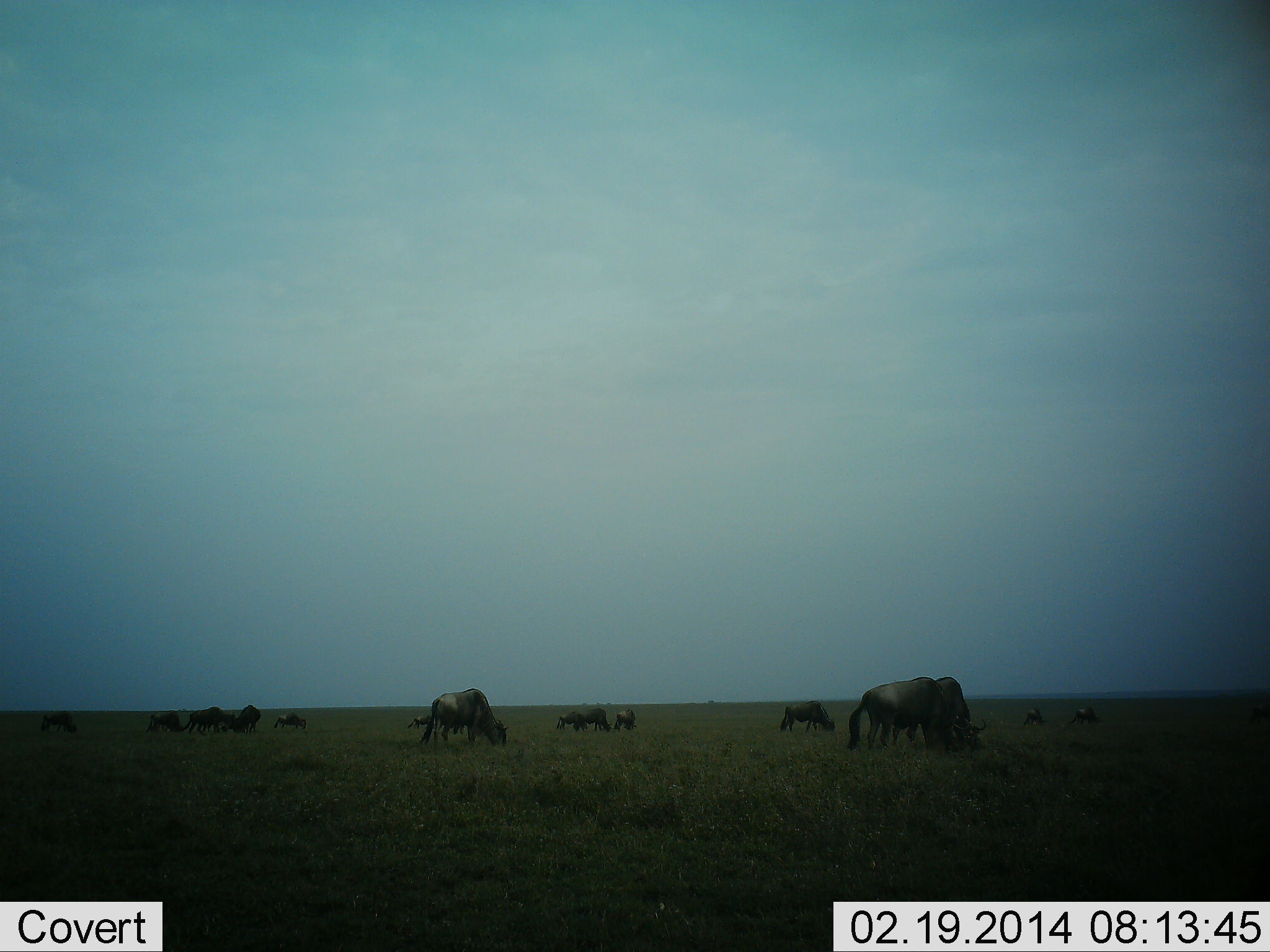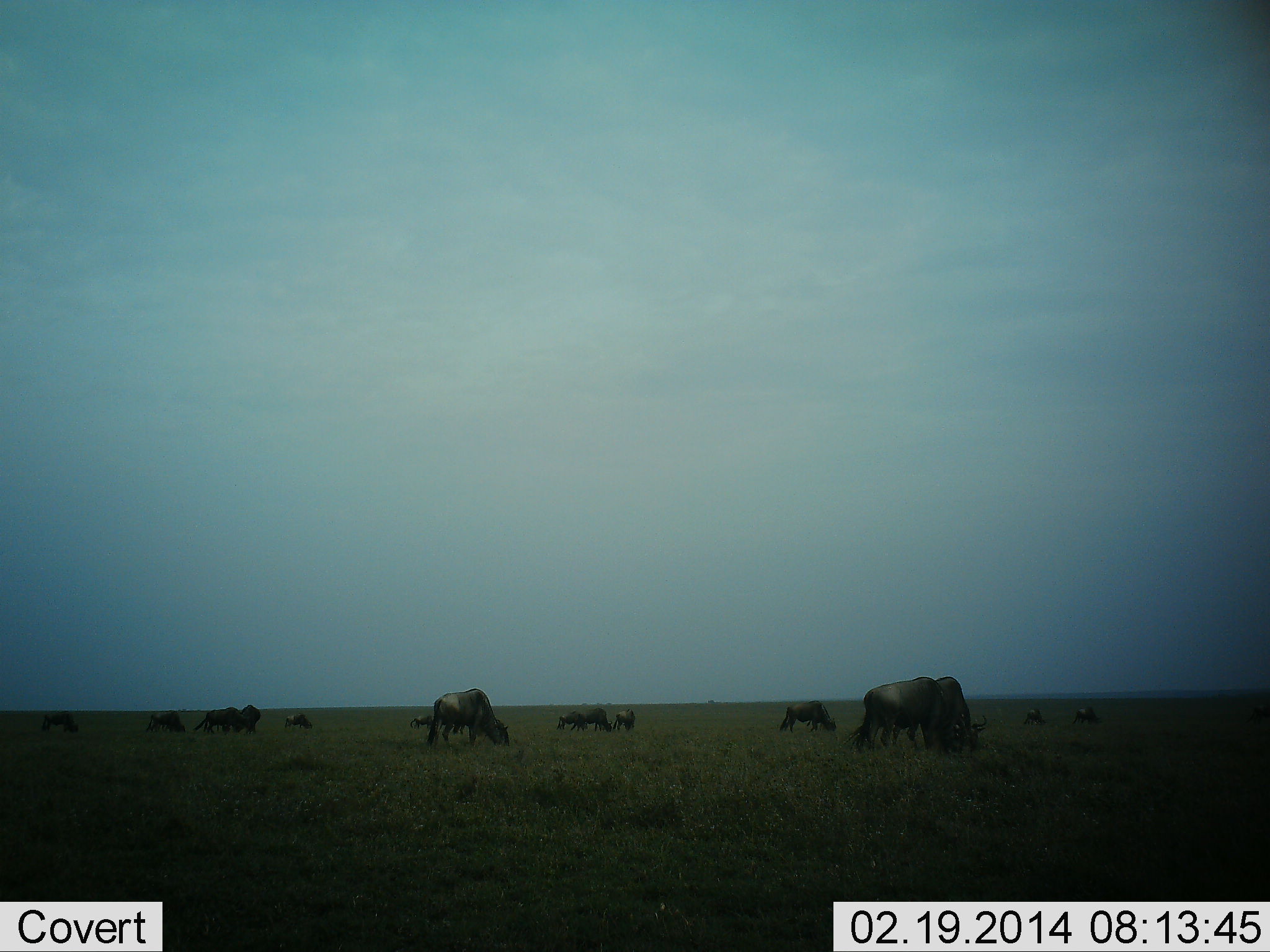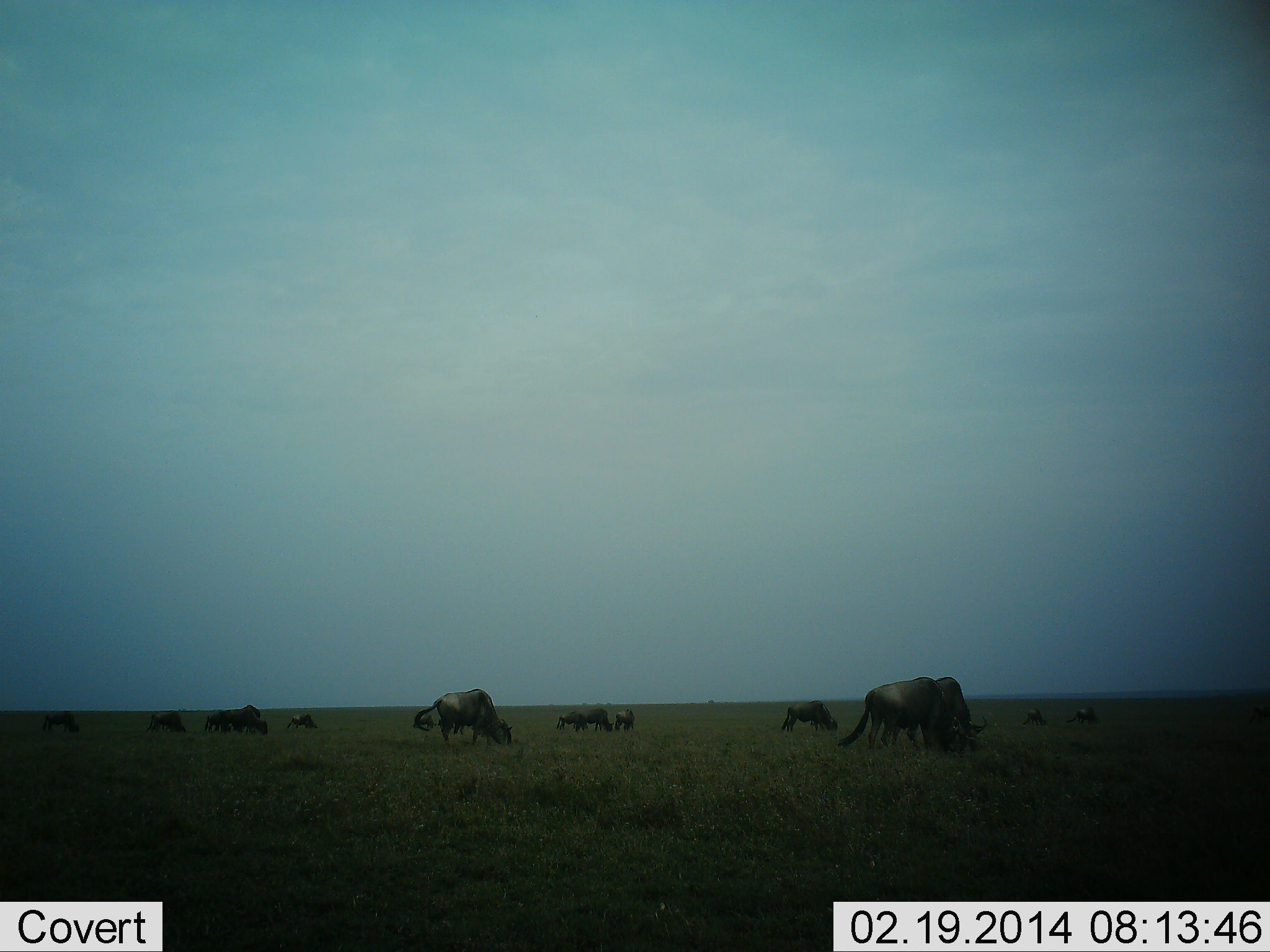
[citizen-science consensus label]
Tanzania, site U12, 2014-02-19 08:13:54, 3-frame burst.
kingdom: Animalia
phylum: Chordata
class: Mammalia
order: Artiodactyla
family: Bovidae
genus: Connochaetes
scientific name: Connochaetes taurinus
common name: blue wildebeest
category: wildebeest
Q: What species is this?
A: Wildebeest (blue wildebeest) (Connochaetes taurinus).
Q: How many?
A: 11-50.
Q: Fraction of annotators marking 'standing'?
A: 60%.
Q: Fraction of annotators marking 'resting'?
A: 0%.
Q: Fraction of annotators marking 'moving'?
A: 50%.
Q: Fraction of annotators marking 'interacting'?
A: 0%.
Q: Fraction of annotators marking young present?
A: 0%.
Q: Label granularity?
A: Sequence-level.